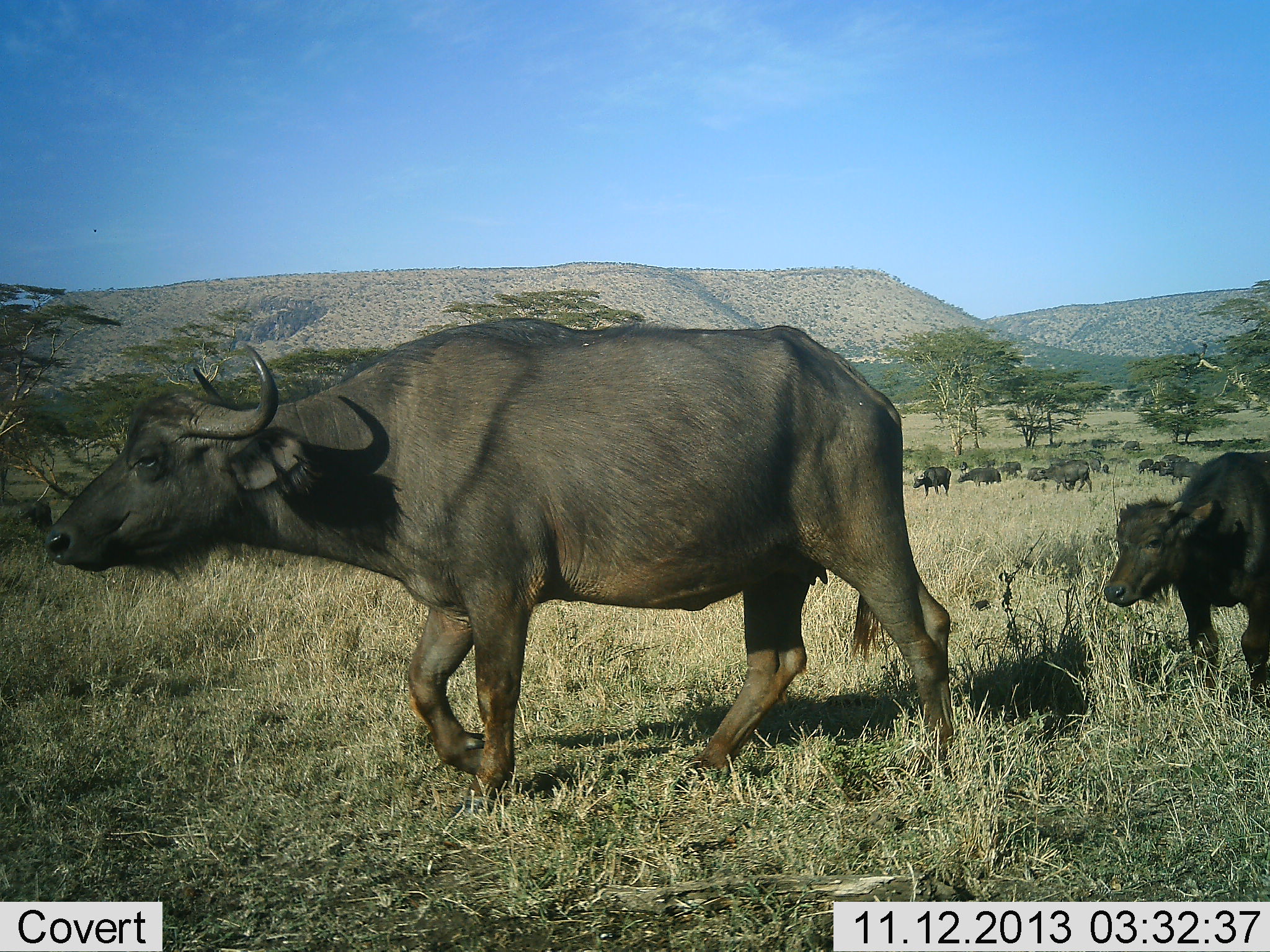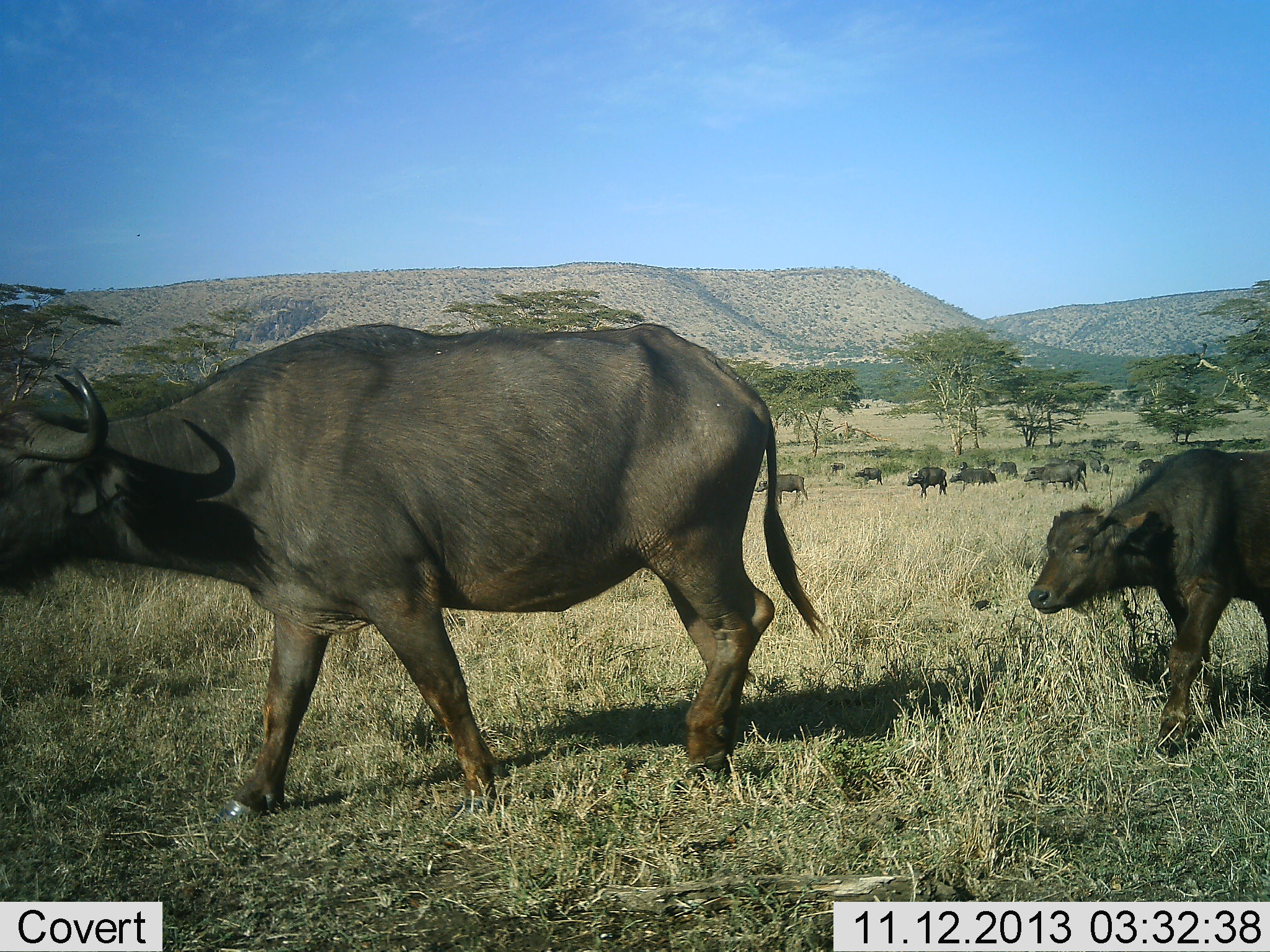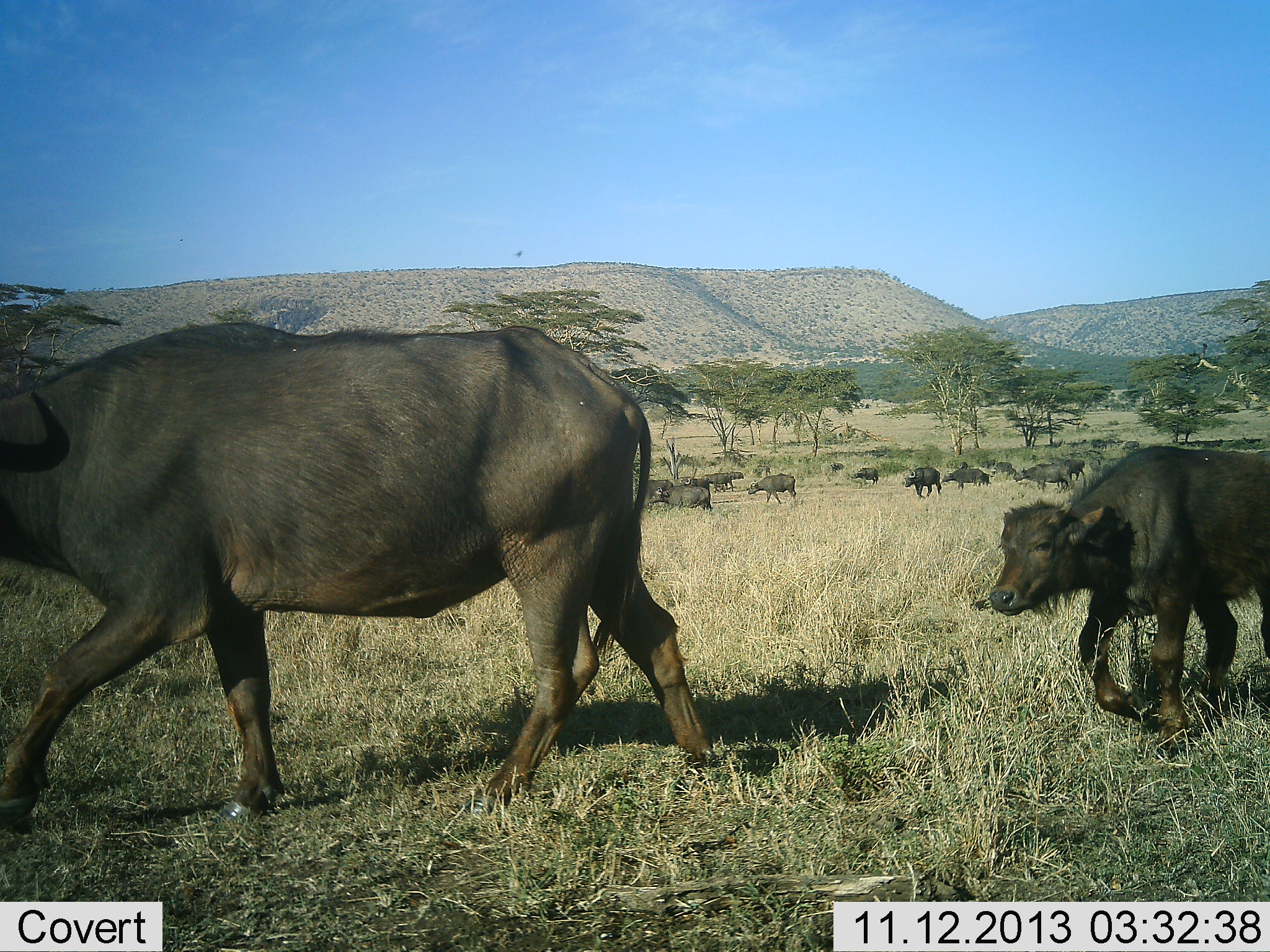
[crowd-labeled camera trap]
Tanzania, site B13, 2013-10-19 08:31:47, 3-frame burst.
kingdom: Animalia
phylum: Chordata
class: Mammalia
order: Artiodactyla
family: Bovidae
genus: Syncerus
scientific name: Syncerus caffer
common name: cape buffalo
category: buffalo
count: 11-50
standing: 5%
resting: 5%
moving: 100%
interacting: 0%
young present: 86%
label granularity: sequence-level